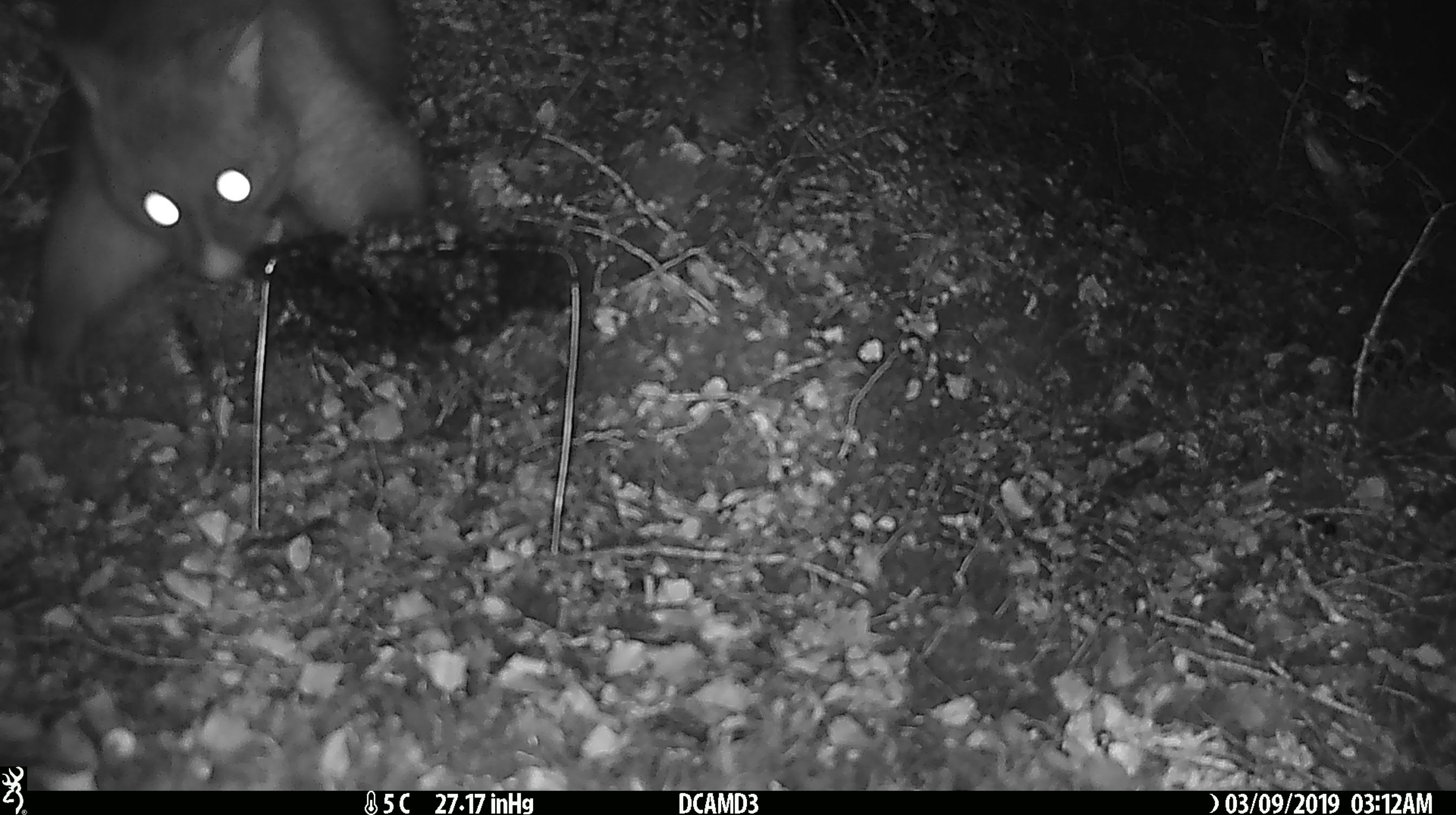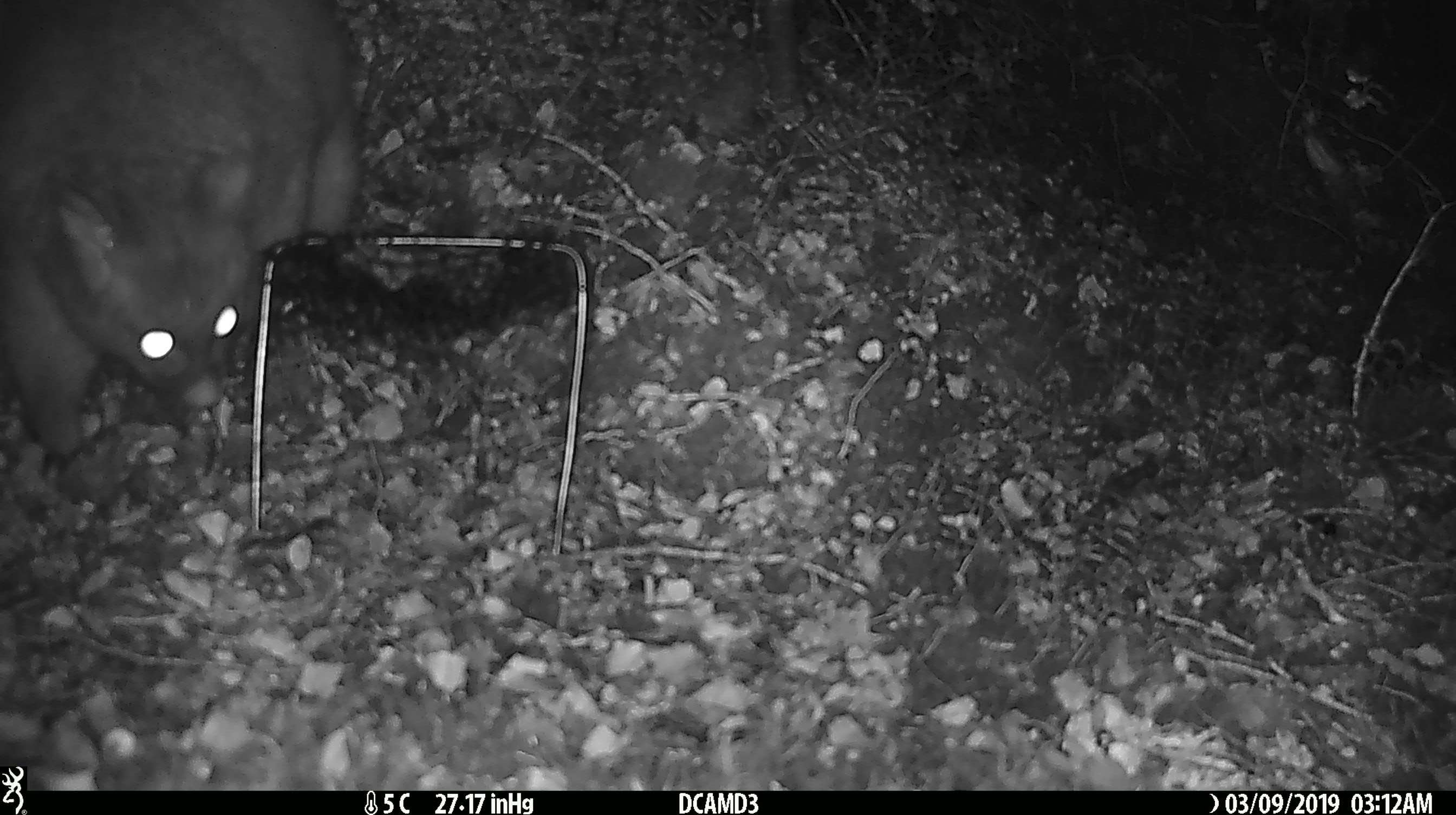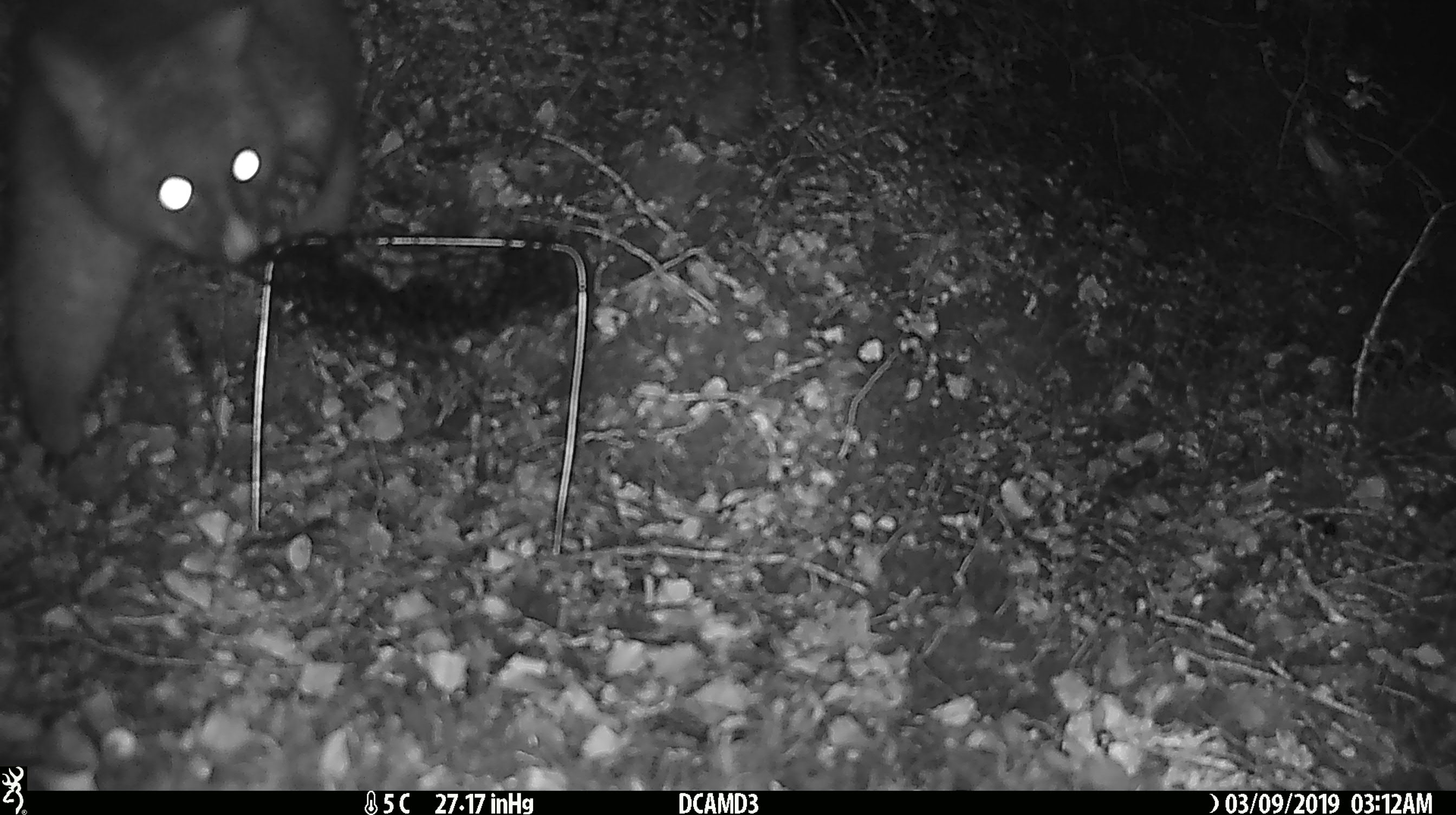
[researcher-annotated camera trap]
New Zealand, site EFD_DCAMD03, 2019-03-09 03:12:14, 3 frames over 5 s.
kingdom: Animalia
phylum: Chordata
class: Mammalia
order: Diprotodontia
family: Phalangeridae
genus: Trichosurus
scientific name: Trichosurus vulpecula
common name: common brushtail possum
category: possum